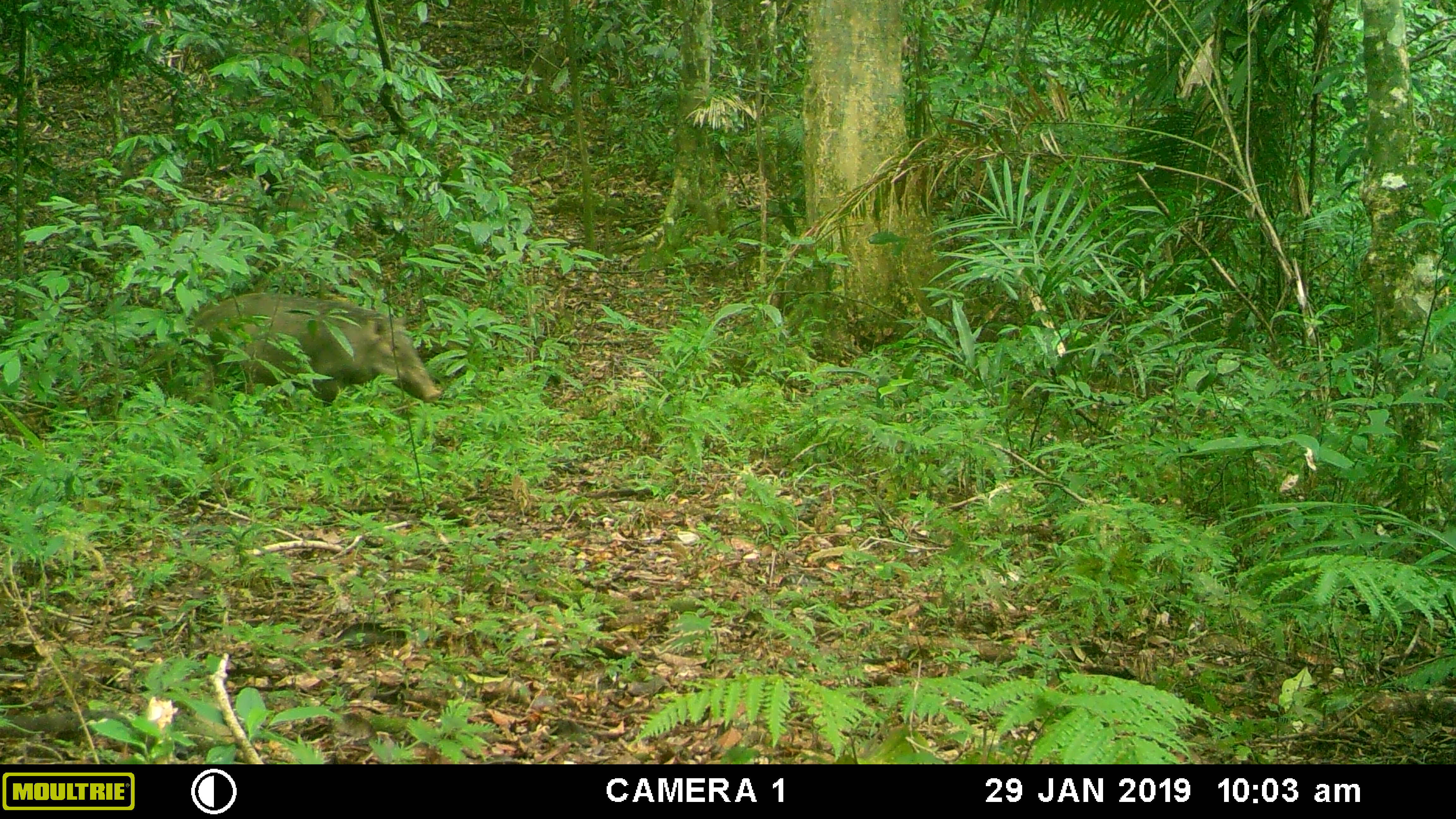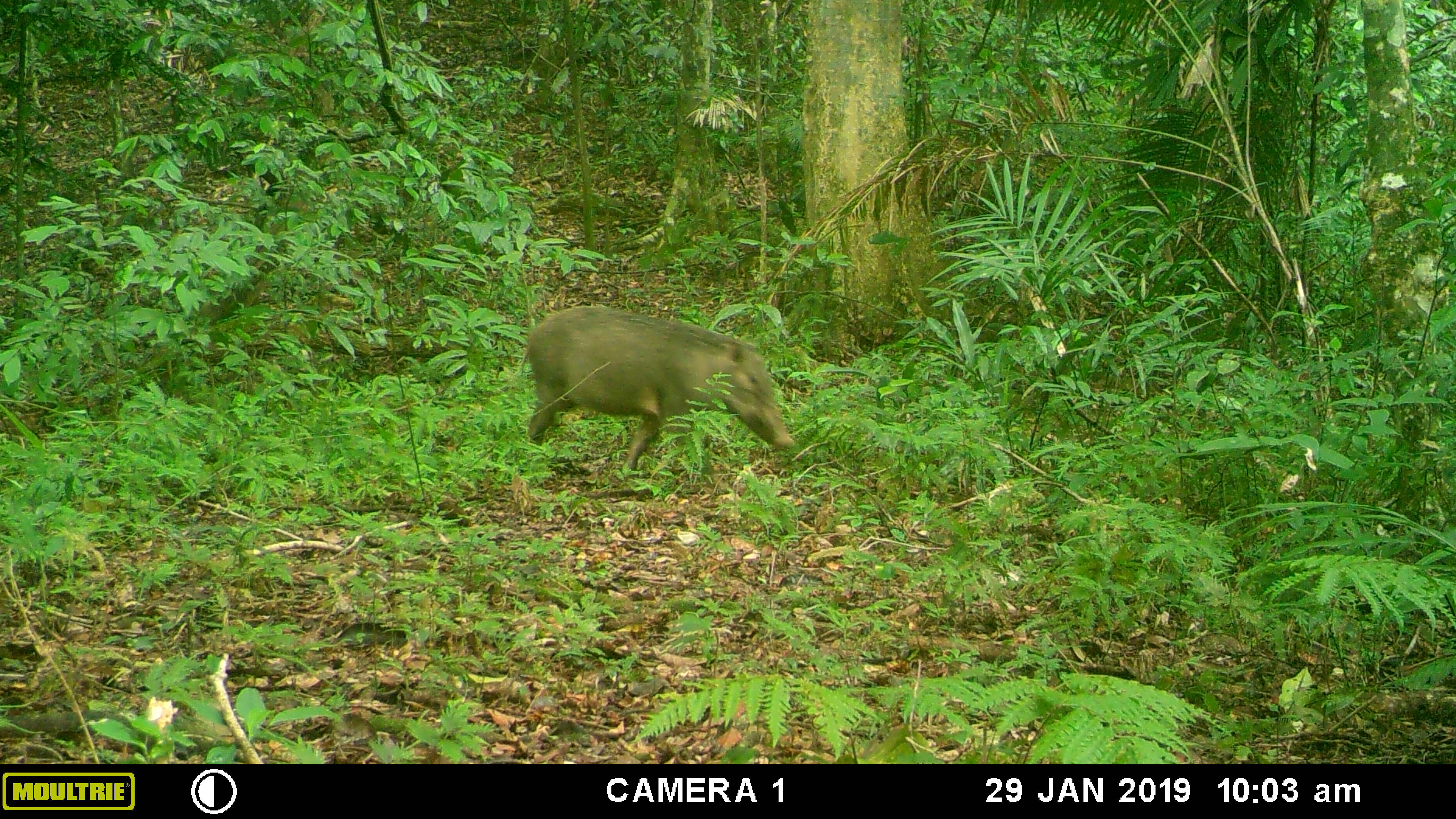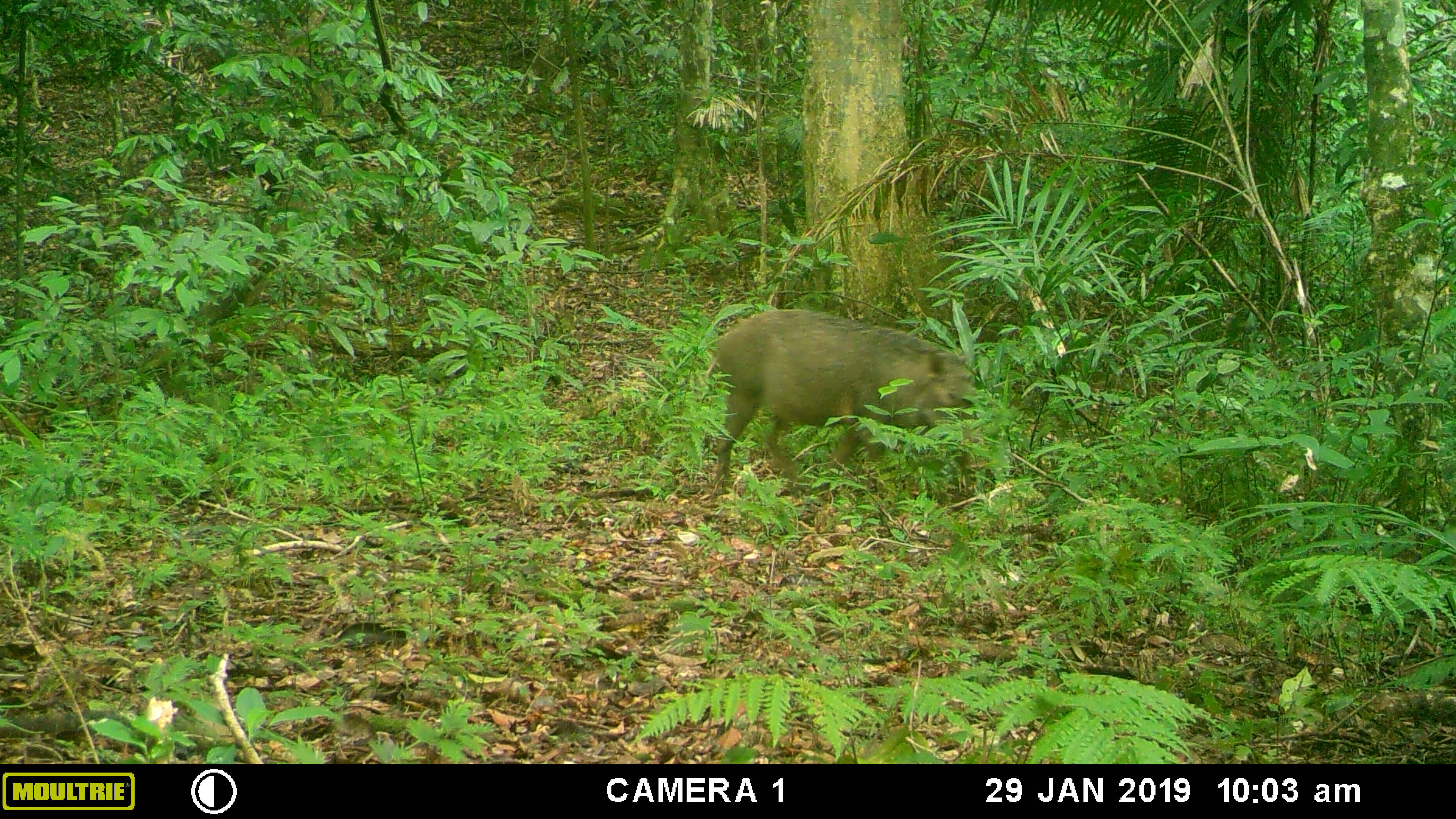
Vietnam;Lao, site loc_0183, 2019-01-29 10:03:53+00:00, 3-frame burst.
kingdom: Animalia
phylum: Chordata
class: Mammalia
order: Artiodactyla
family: Suidae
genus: Sus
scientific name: Sus scrofa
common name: eurasian wild pig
Eurasian wild pig (Sus scrofa). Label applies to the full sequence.